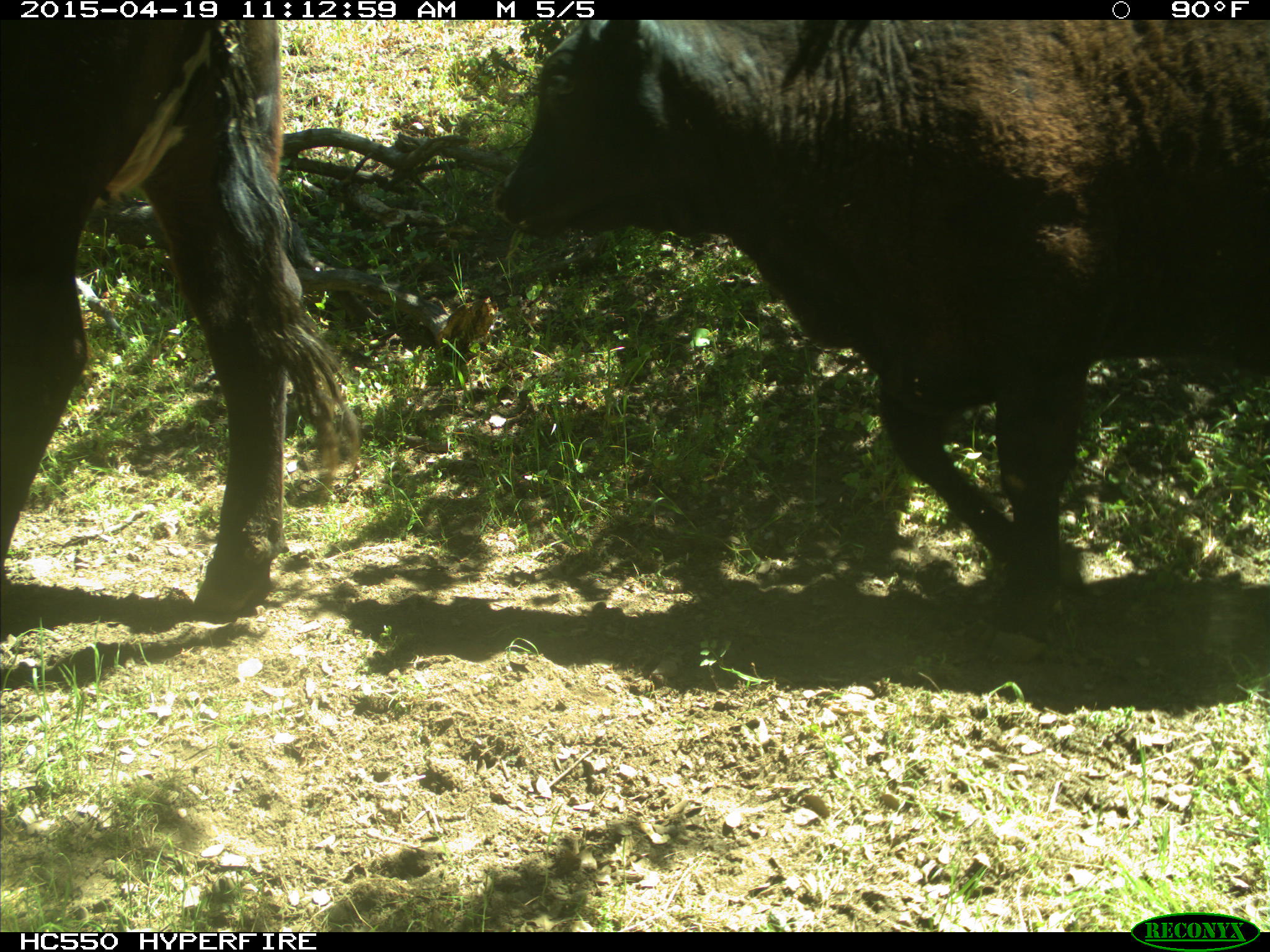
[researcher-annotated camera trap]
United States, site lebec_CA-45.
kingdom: Animalia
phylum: Chordata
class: Mammalia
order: Artiodactyla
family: Bovidae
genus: Bos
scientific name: Bos taurus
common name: domestic cow